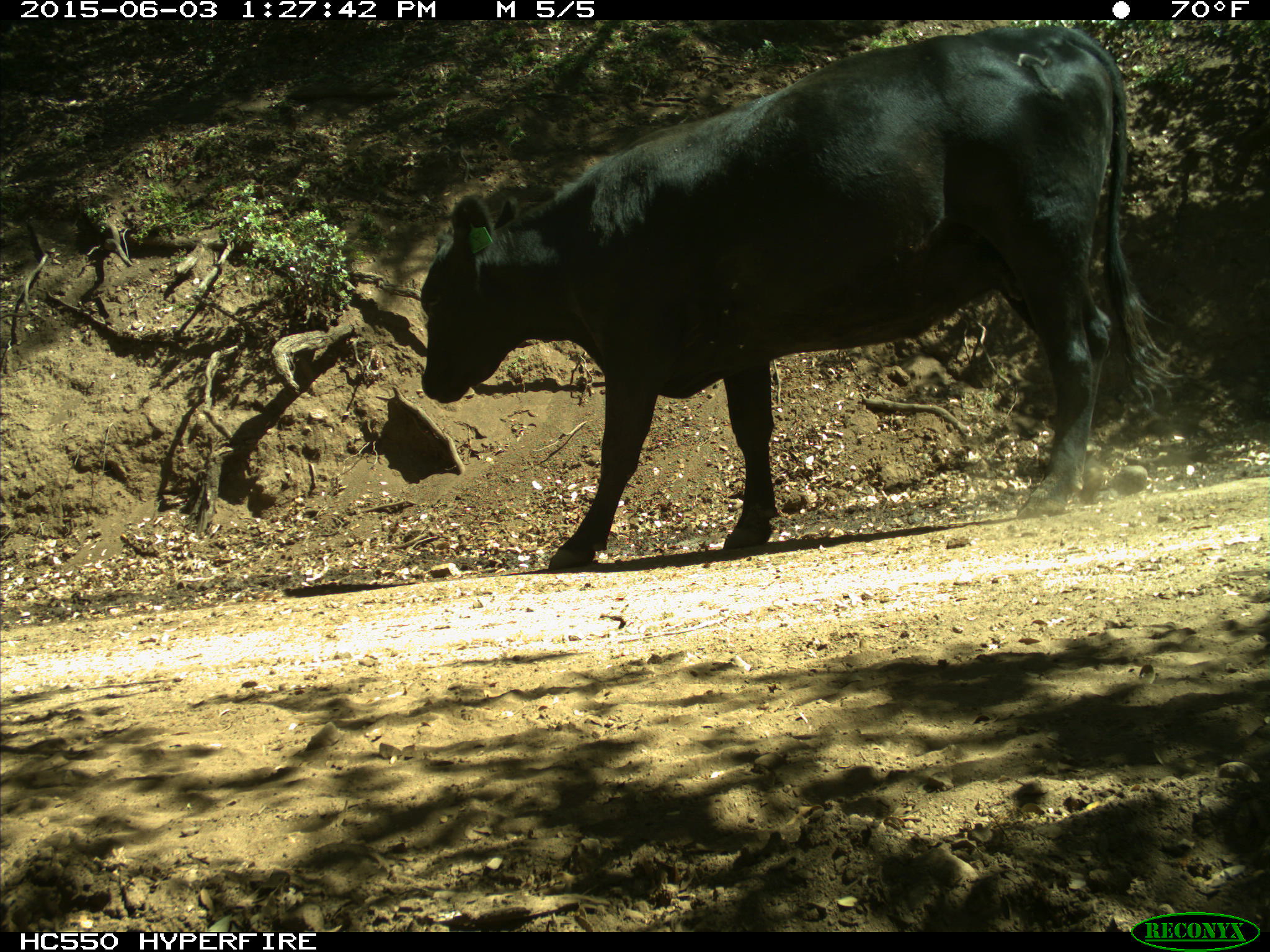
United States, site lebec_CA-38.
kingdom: Animalia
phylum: Chordata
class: Mammalia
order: Artiodactyla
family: Bovidae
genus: Bos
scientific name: Bos taurus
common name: domestic cow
Bos taurus (domestic cow).